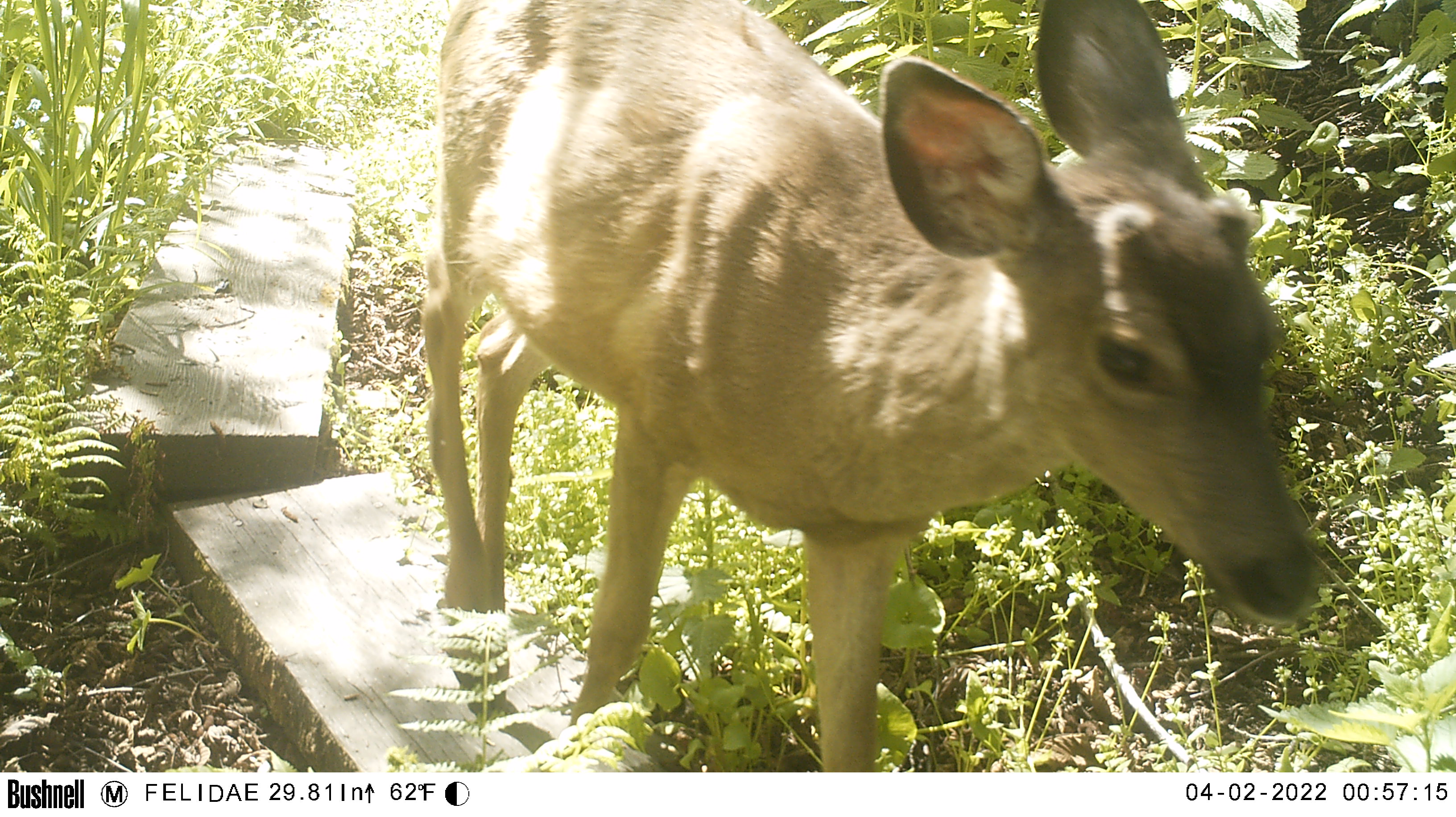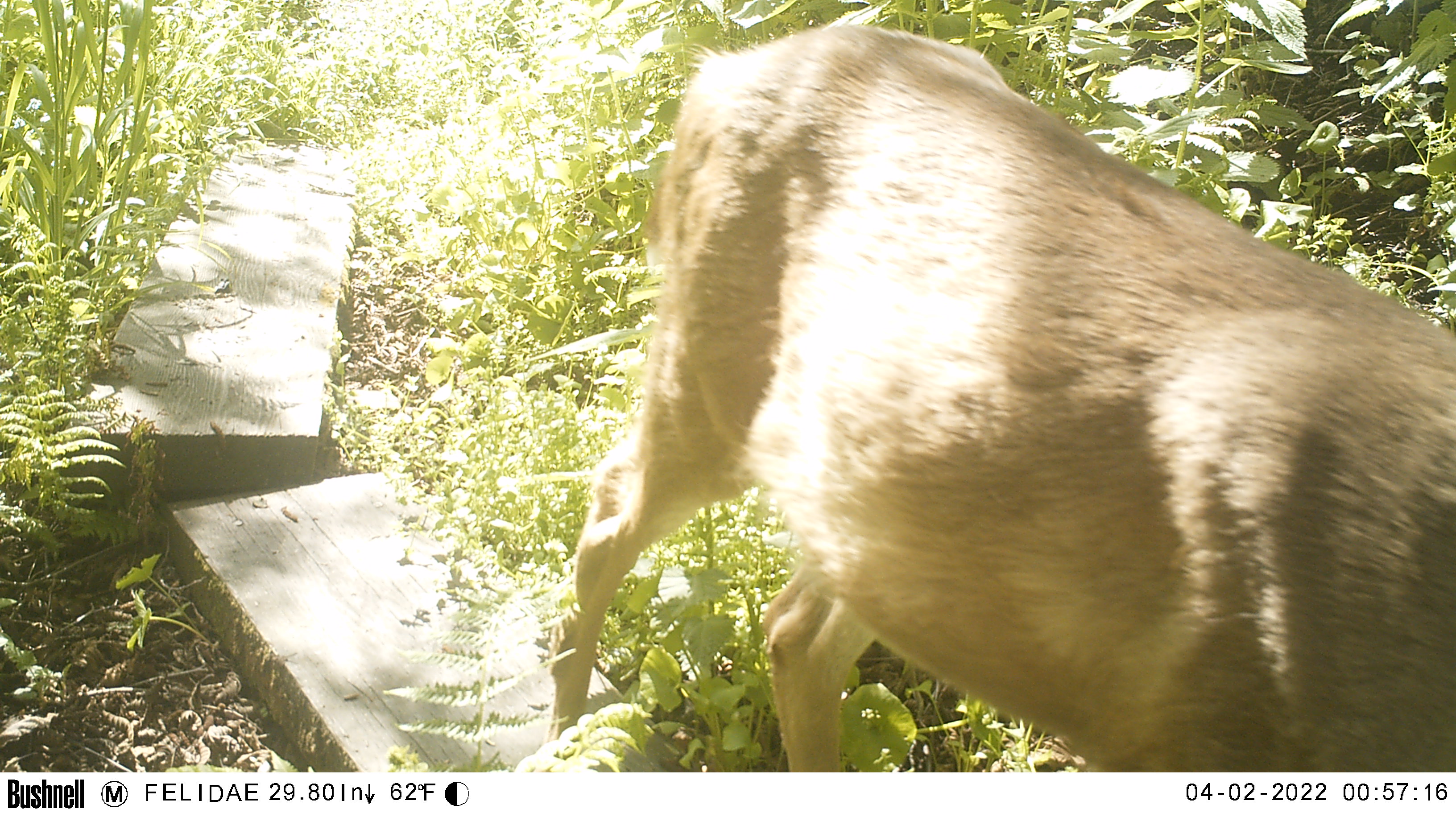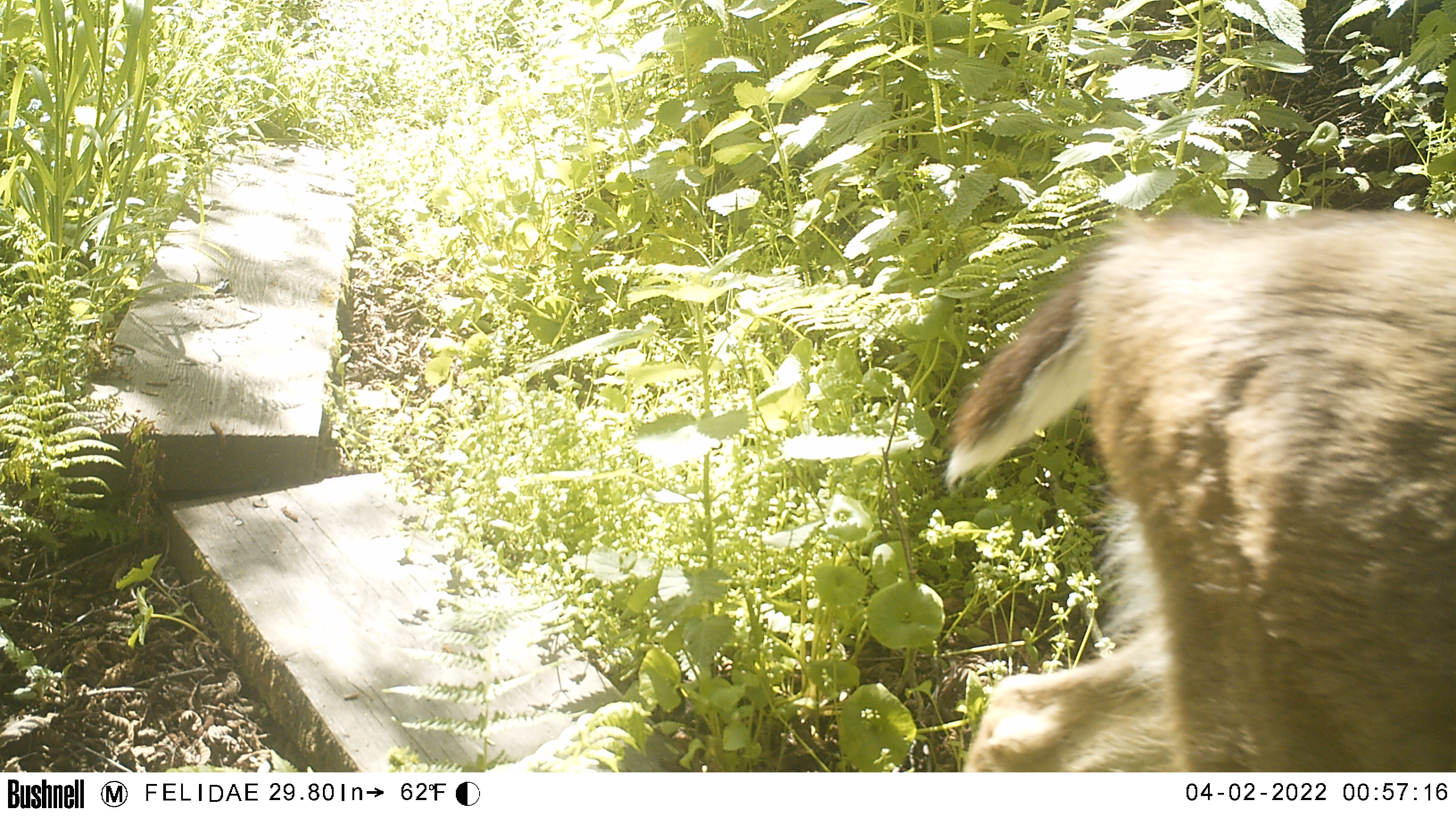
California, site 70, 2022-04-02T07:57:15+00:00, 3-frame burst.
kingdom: Animalia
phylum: Chordata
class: Mammalia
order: Artiodactyla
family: Cervidae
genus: Odocoileus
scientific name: Odocoileus hemionus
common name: mule deer